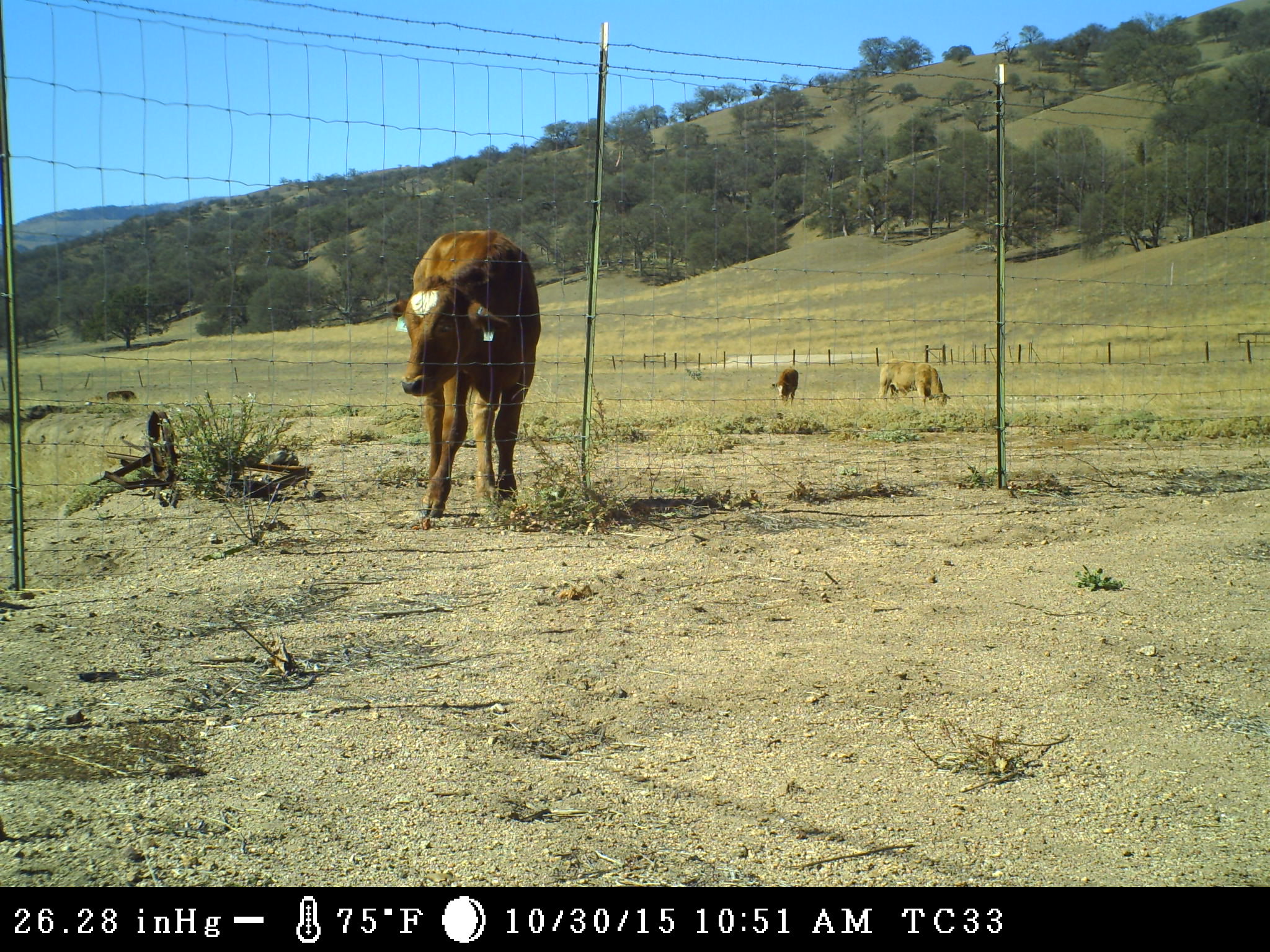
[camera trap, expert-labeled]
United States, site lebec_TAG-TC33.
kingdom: Animalia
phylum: Chordata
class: Mammalia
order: Artiodactyla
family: Bovidae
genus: Bos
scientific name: Bos taurus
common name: domestic cow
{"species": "Bos taurus (domestic cow)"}